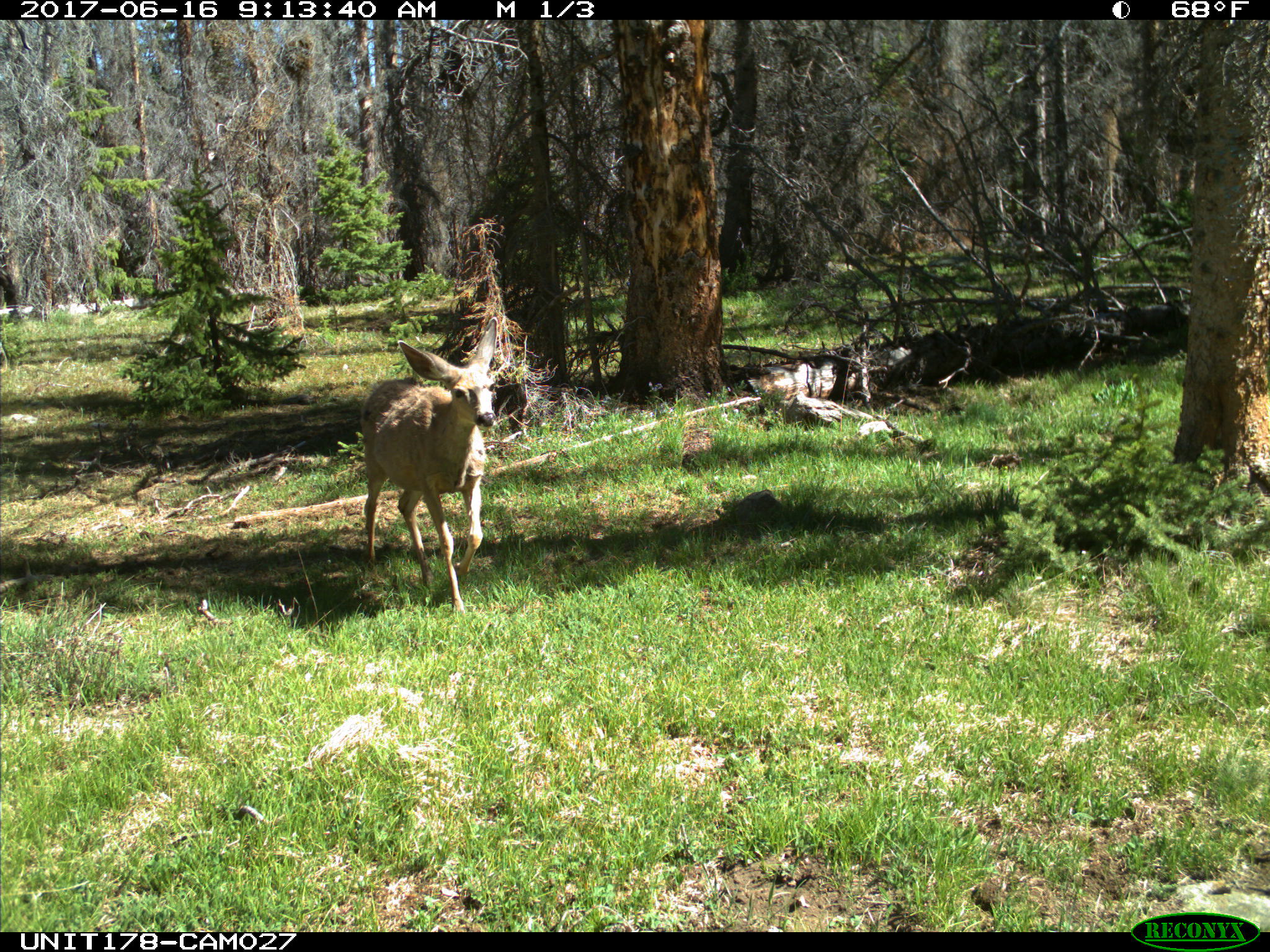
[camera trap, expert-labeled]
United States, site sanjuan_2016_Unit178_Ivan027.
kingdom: Animalia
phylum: Chordata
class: Mammalia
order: Artiodactyla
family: Cervidae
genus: Odocoileus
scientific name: Odocoileus hemionus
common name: mule deer